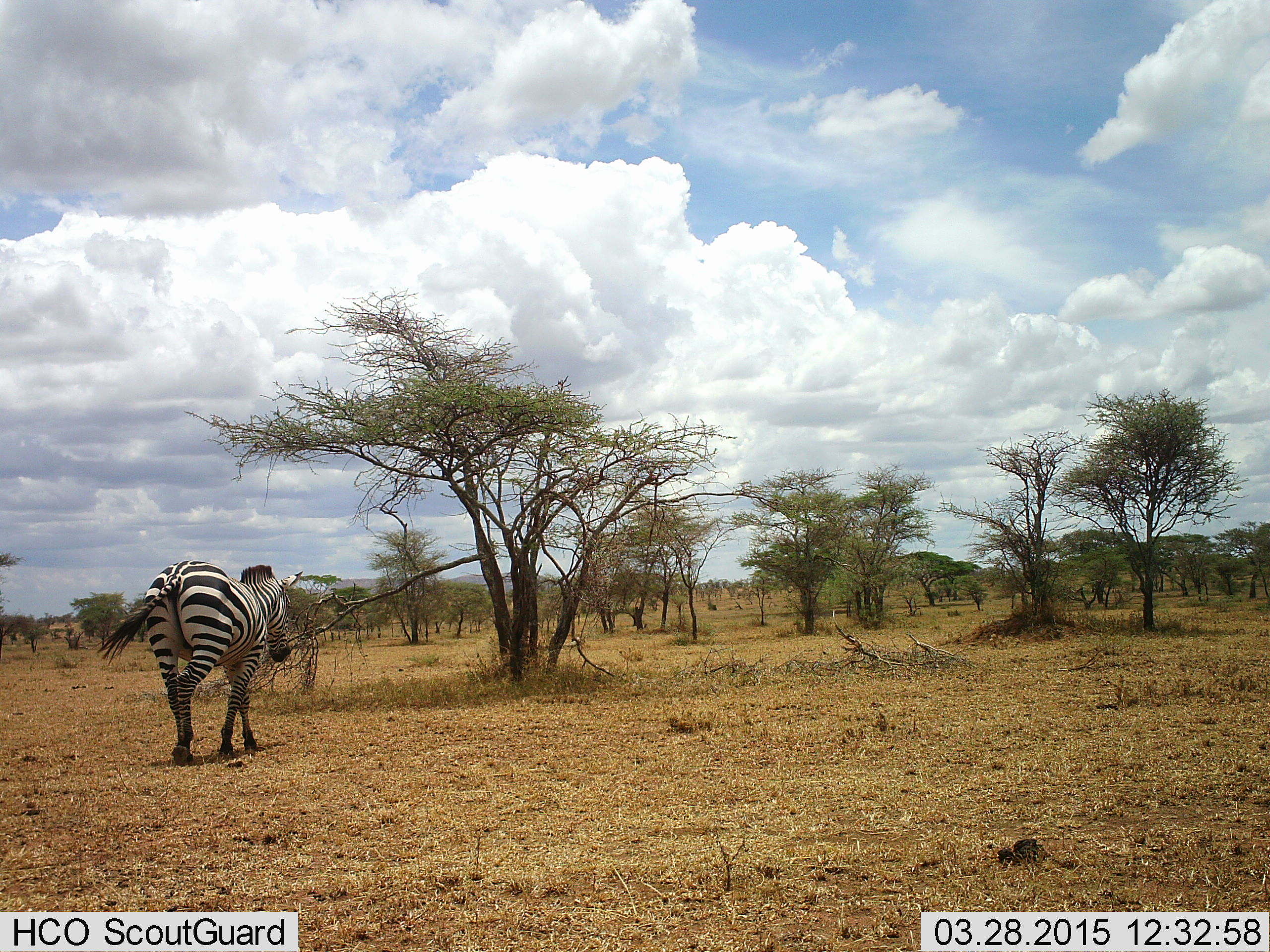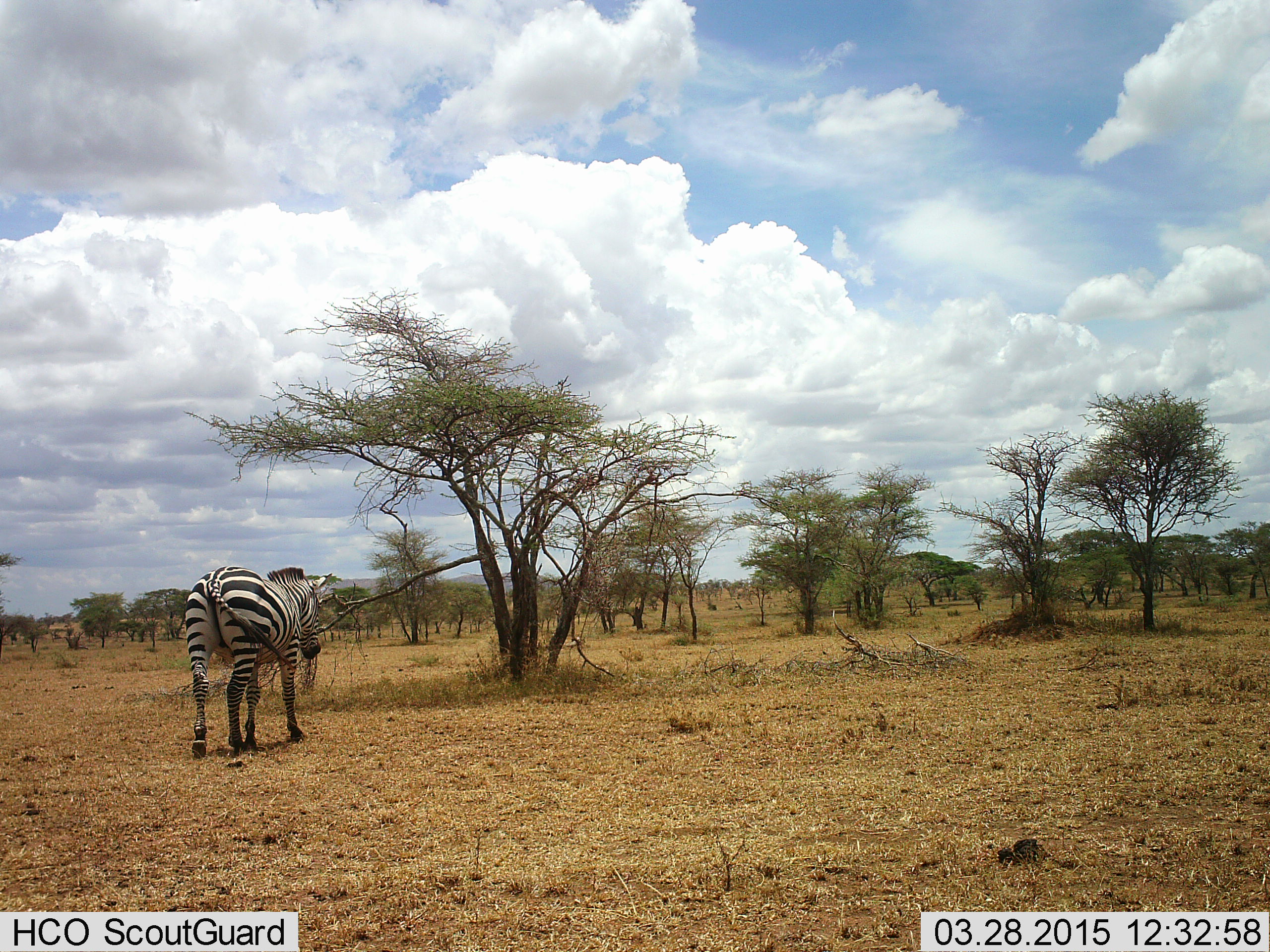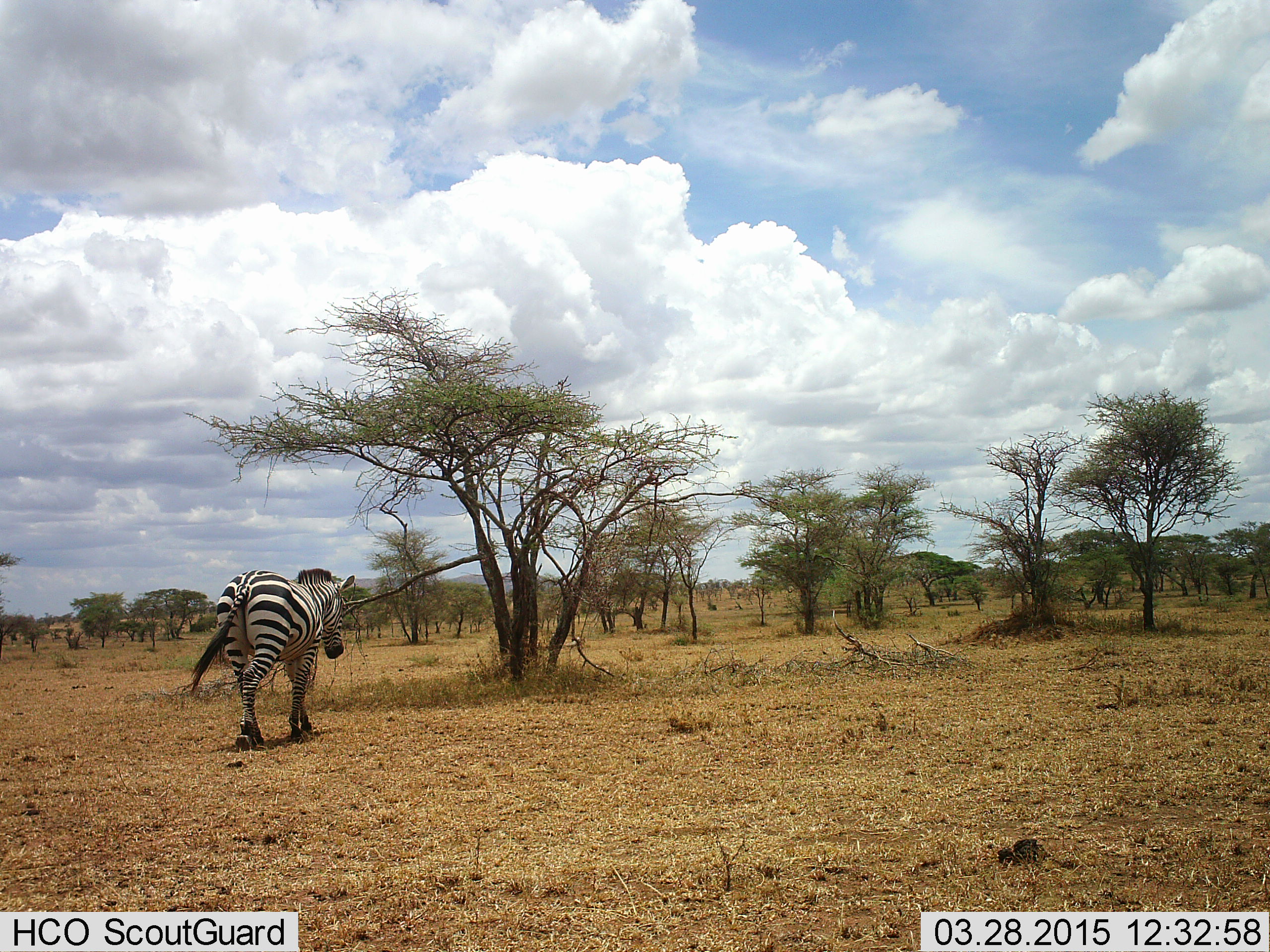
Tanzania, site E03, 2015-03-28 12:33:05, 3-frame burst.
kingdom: Animalia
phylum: Chordata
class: Mammalia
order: Perissodactyla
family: Equidae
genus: Equus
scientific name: Equus quagga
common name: plains zebra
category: zebra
Zebra (plains zebra) (Equus quagga), count 1. Behavior (volunteer vote fractions): standing 10%, resting 0%, moving 90%, interacting 0%. Young present (vote fraction): 0%. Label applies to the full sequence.